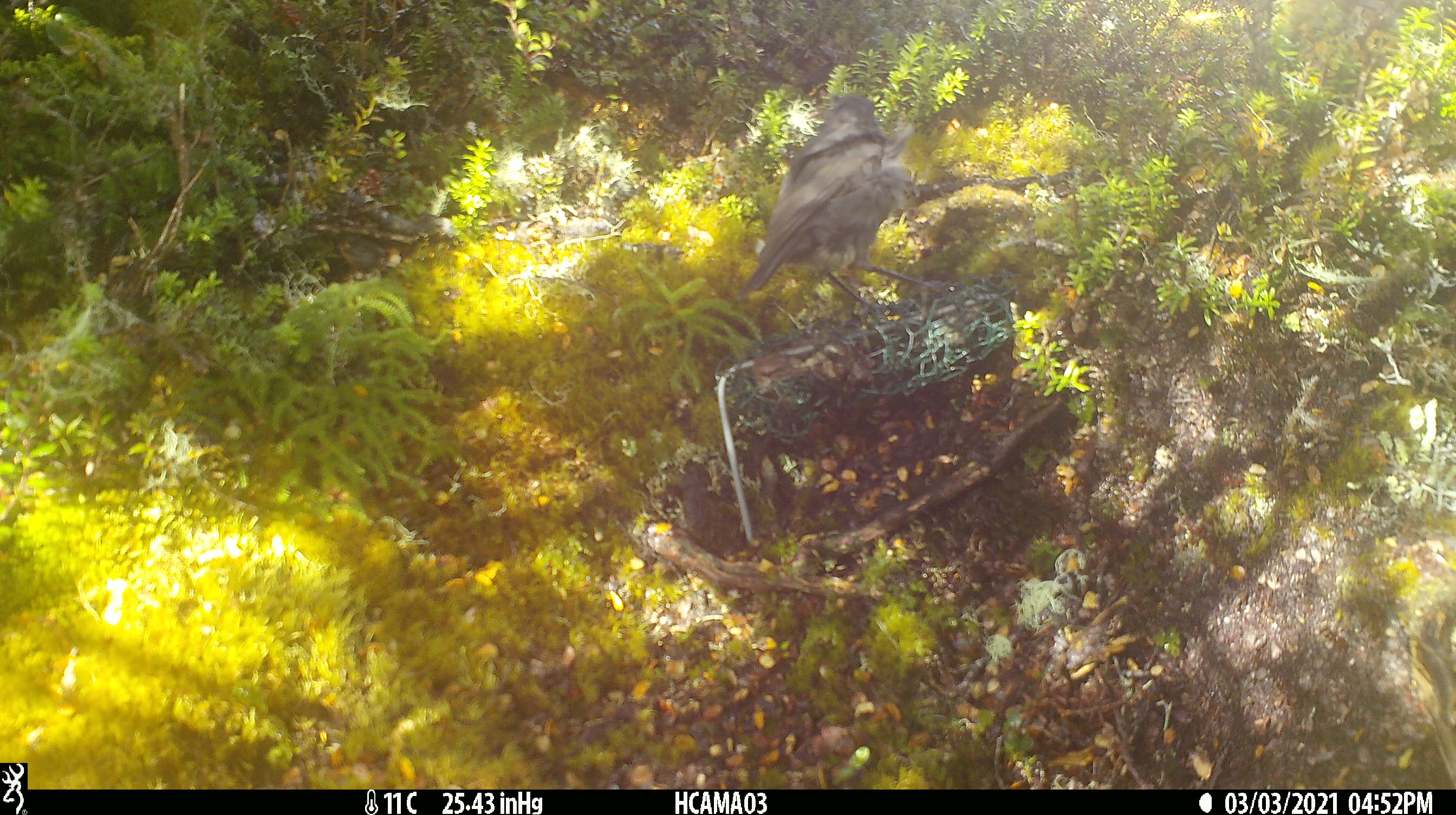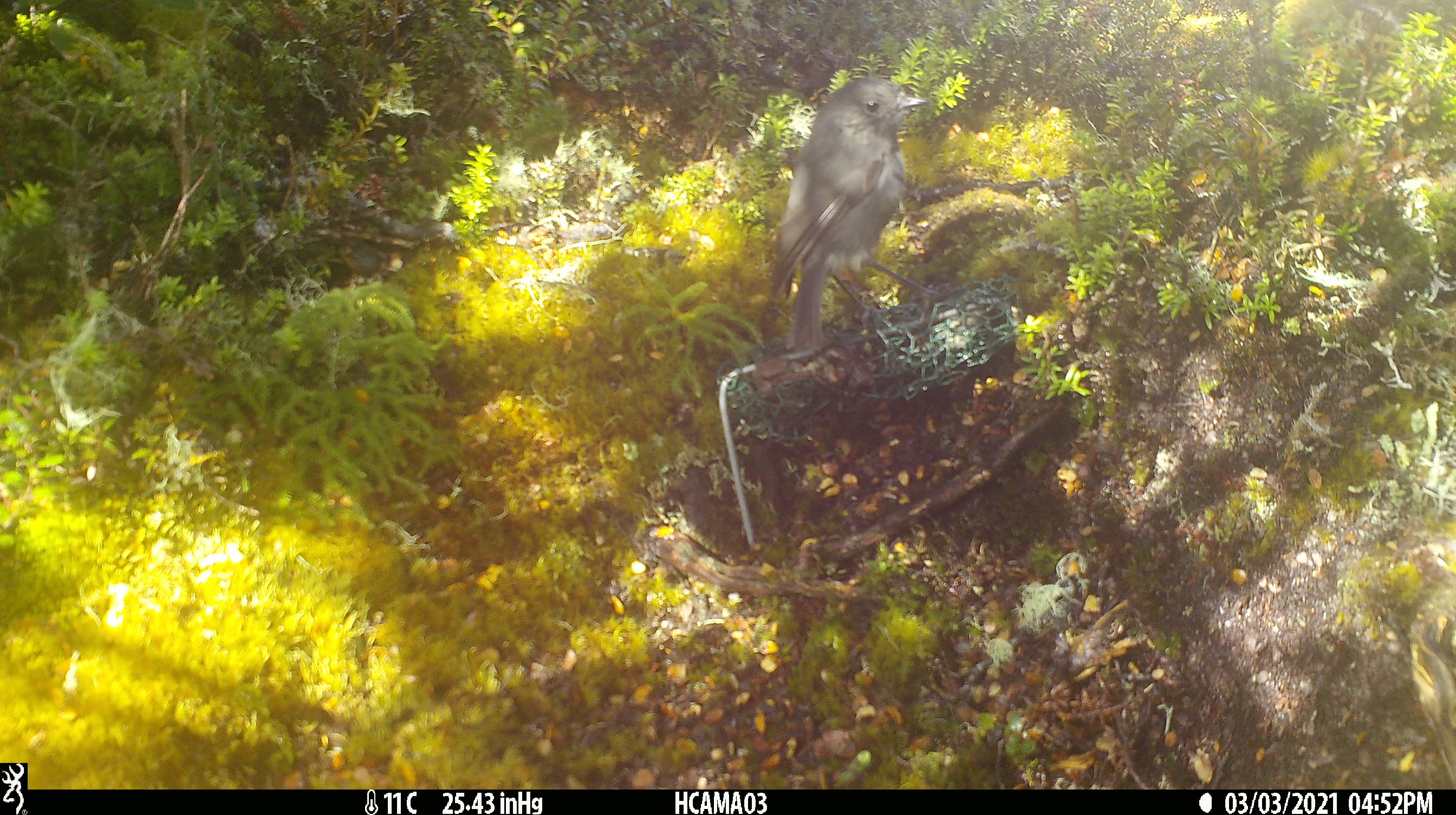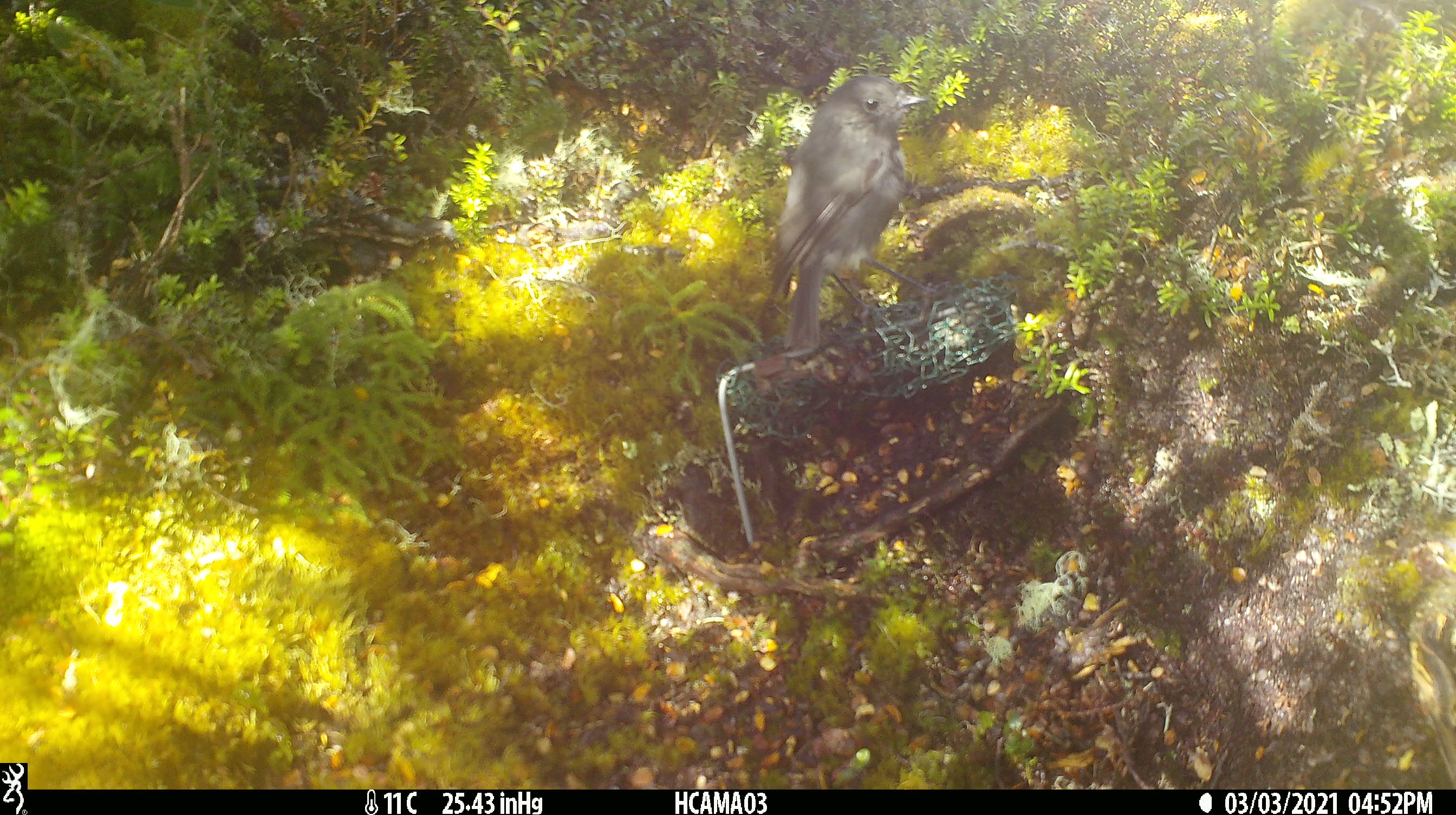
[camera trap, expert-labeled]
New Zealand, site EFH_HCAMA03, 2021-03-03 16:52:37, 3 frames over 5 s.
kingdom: Animalia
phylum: Chordata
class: Aves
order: Passeriformes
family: Petroicidae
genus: Petroica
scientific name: Petroica australis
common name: new zealand robin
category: robin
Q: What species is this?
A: Robin (new zealand robin) (Petroica australis).